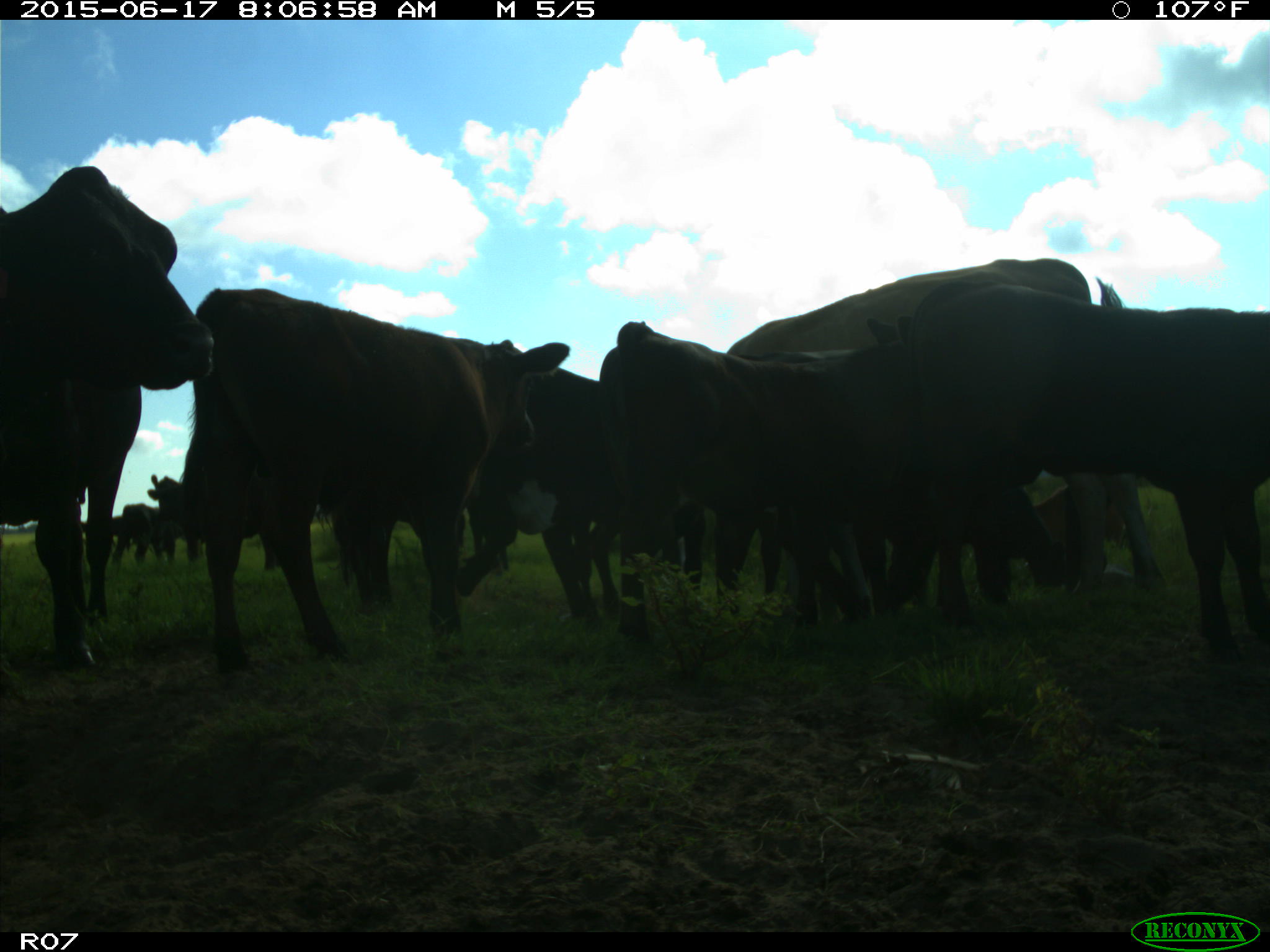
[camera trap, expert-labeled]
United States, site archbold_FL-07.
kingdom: Animalia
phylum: Chordata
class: Mammalia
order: Artiodactyla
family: Bovidae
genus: Bos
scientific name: Bos taurus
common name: domestic cow